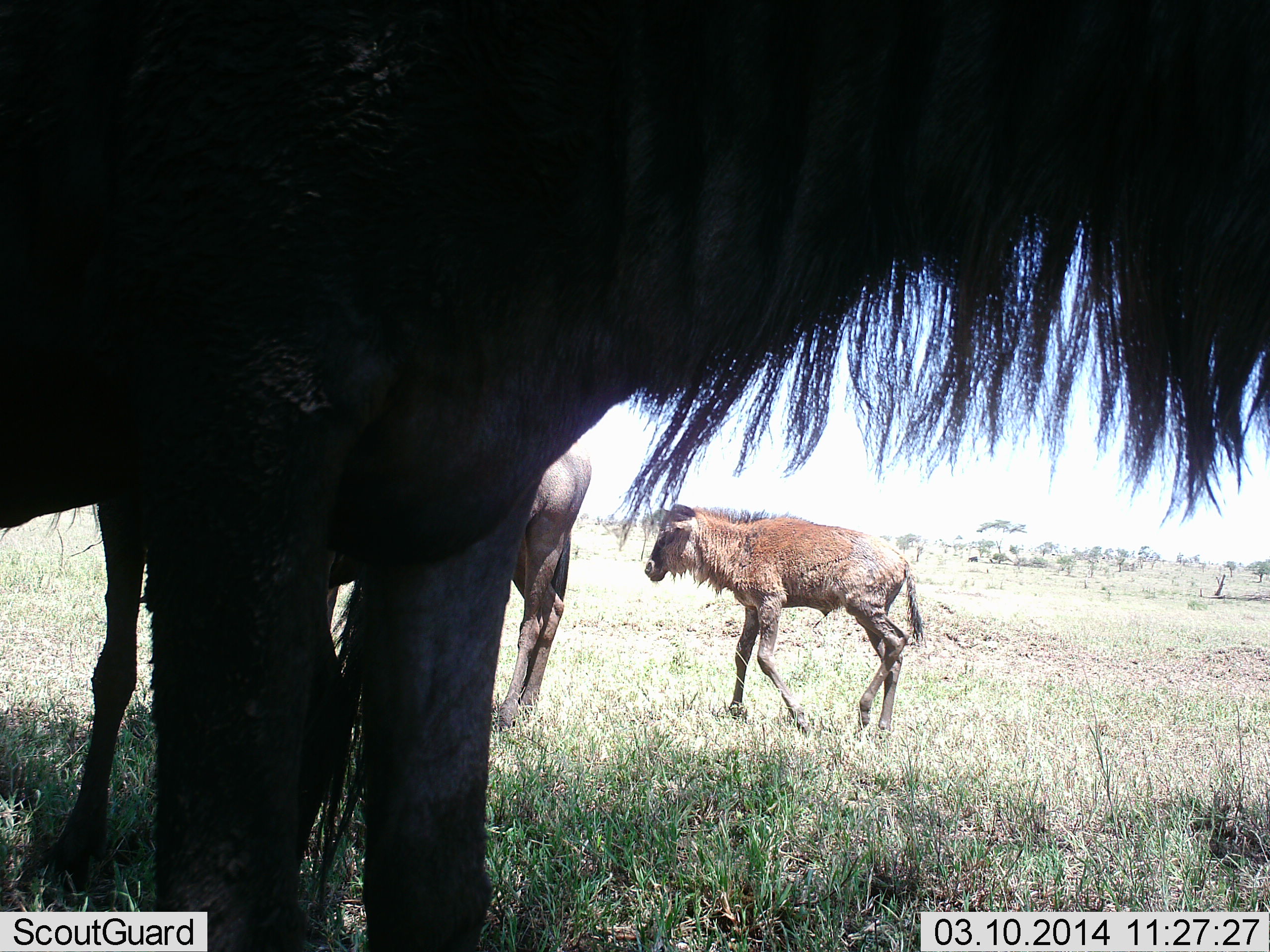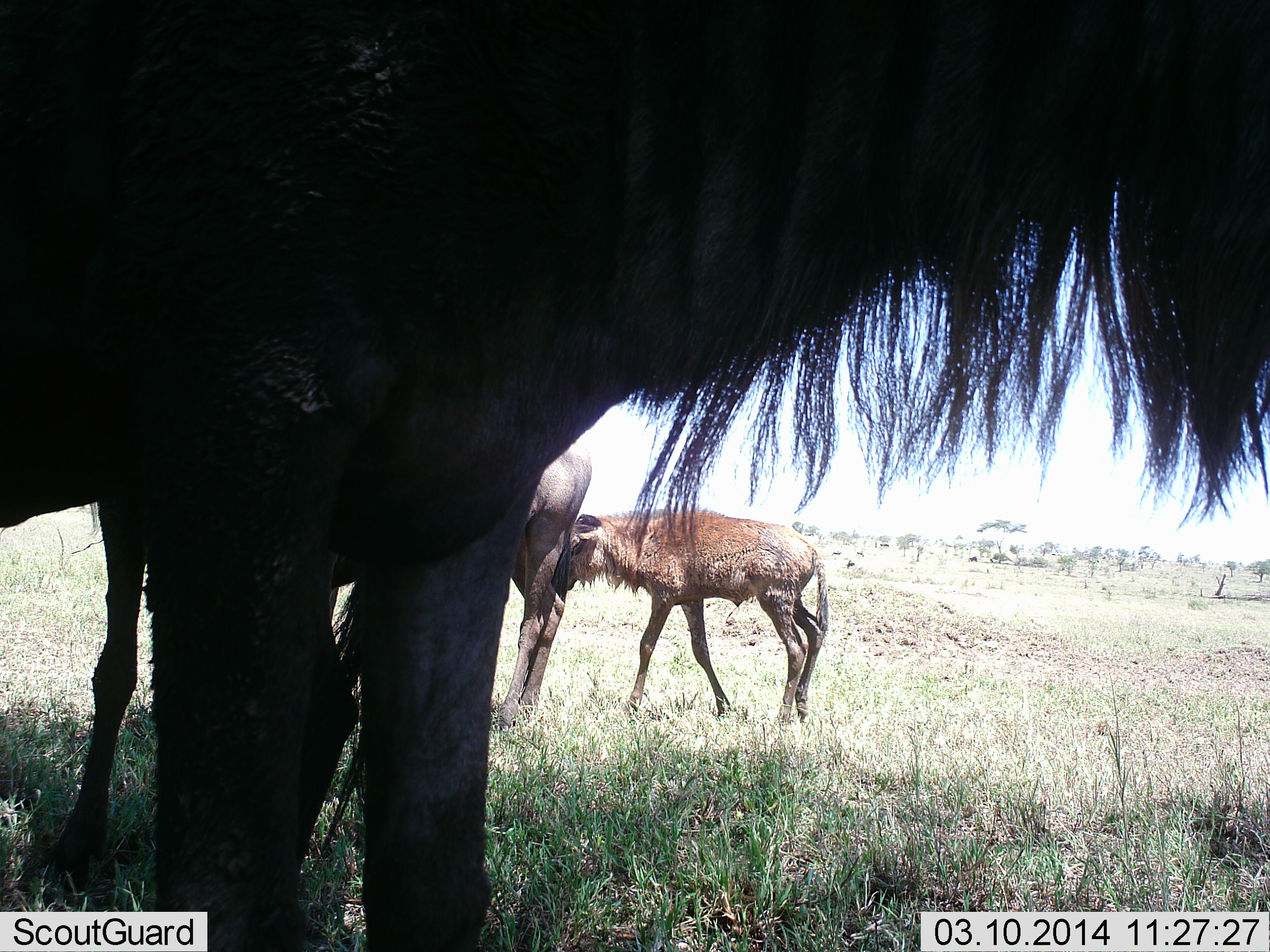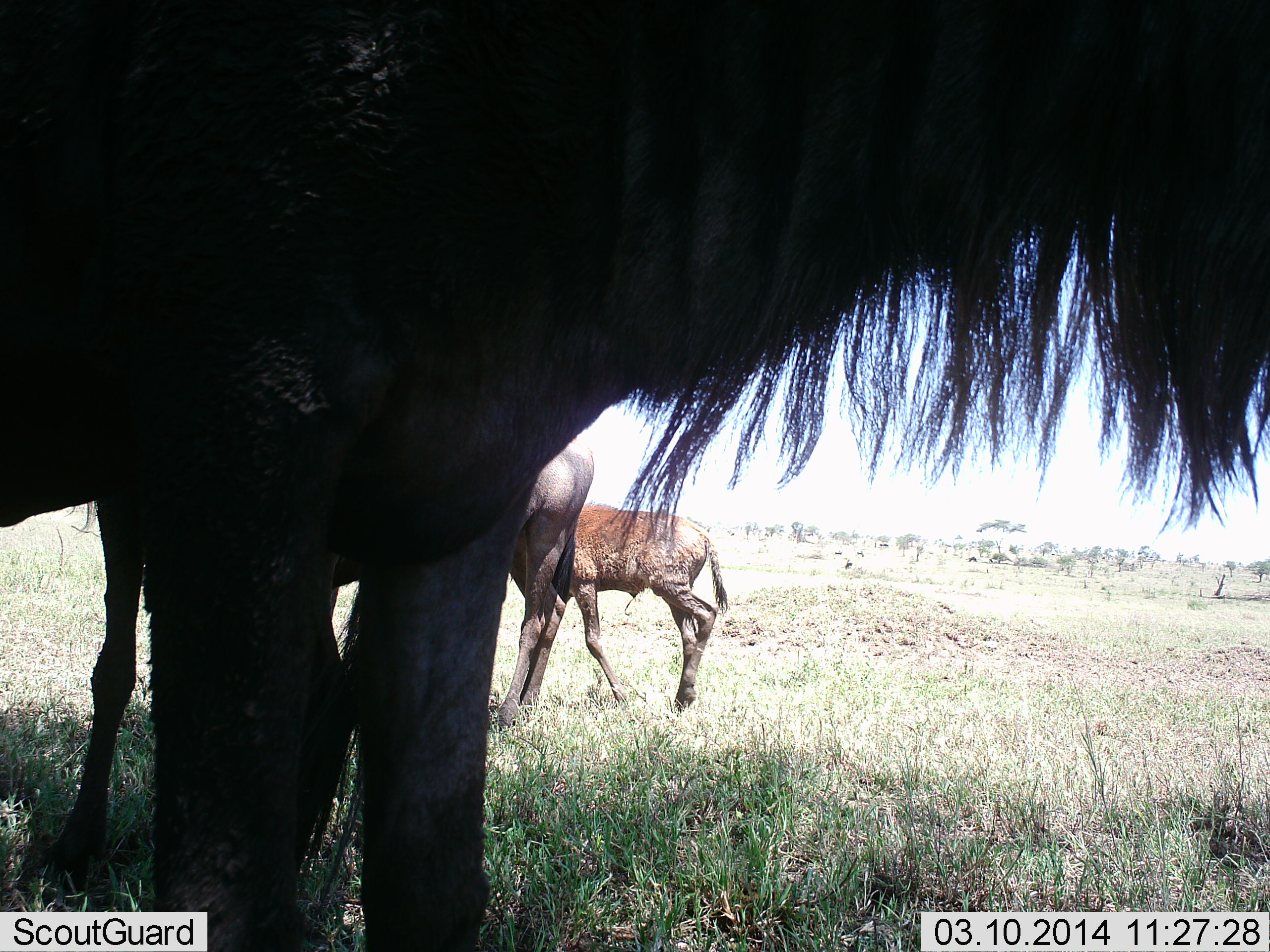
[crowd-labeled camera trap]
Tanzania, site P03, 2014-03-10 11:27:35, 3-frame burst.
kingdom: Animalia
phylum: Chordata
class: Mammalia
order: Artiodactyla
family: Bovidae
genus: Connochaetes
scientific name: Connochaetes taurinus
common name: blue wildebeest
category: wildebeest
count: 4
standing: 100%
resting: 10%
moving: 50%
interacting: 10%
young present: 80%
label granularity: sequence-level